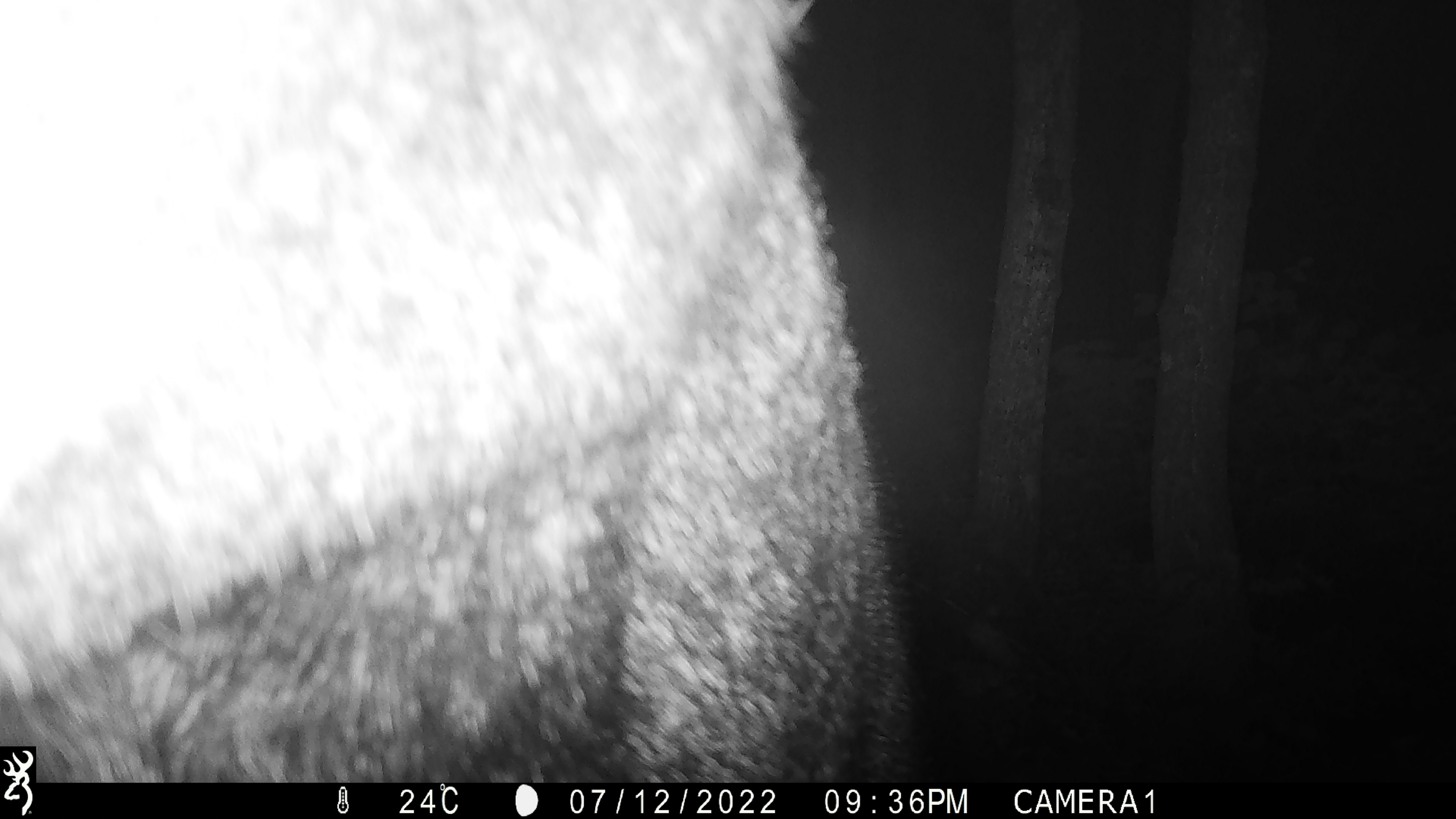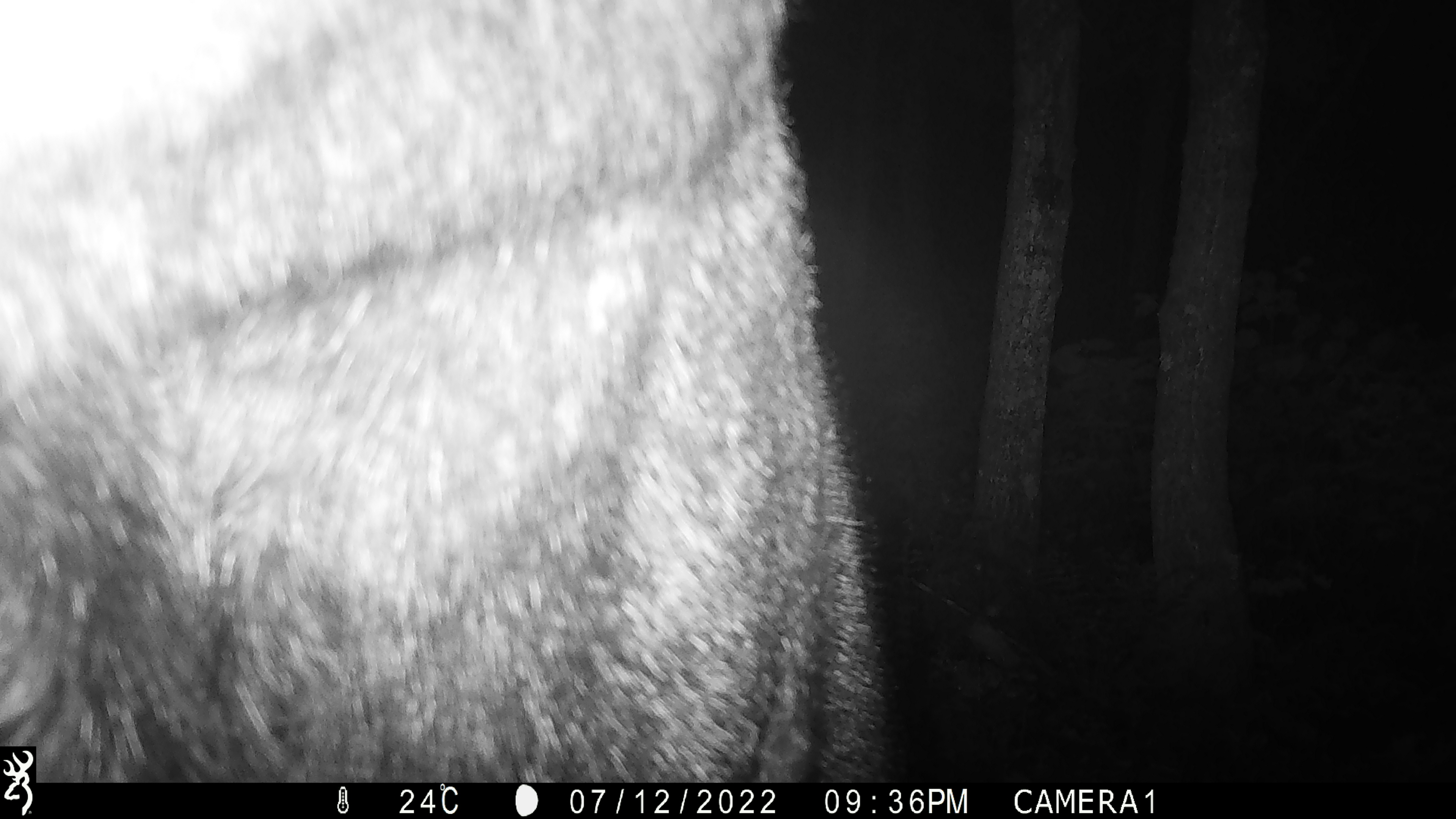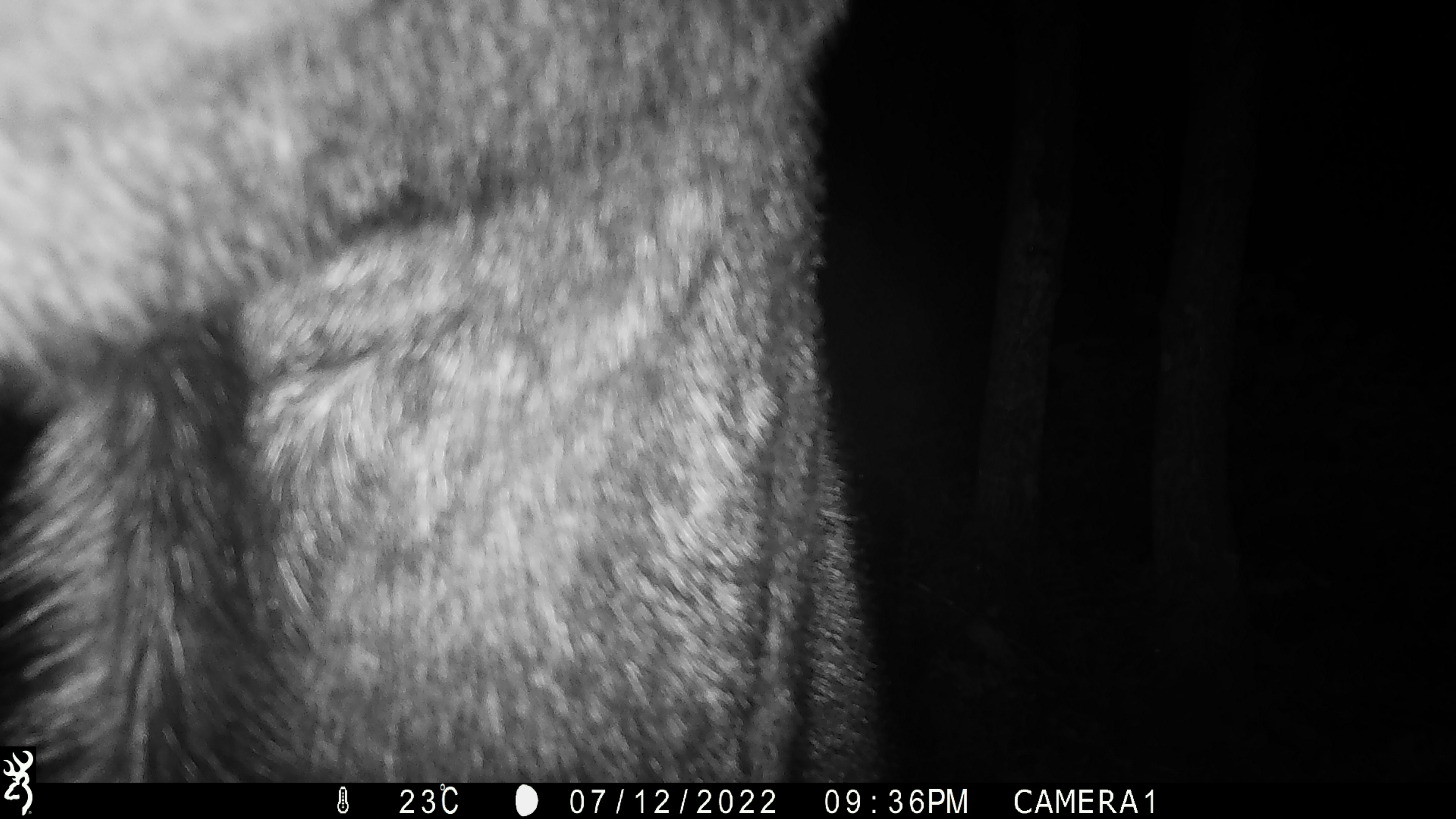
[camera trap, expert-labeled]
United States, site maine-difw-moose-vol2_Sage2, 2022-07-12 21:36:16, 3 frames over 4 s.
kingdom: Animalia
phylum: Chordata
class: Mammalia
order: Artiodactyla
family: Cervidae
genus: Alces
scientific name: Alces alces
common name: moose